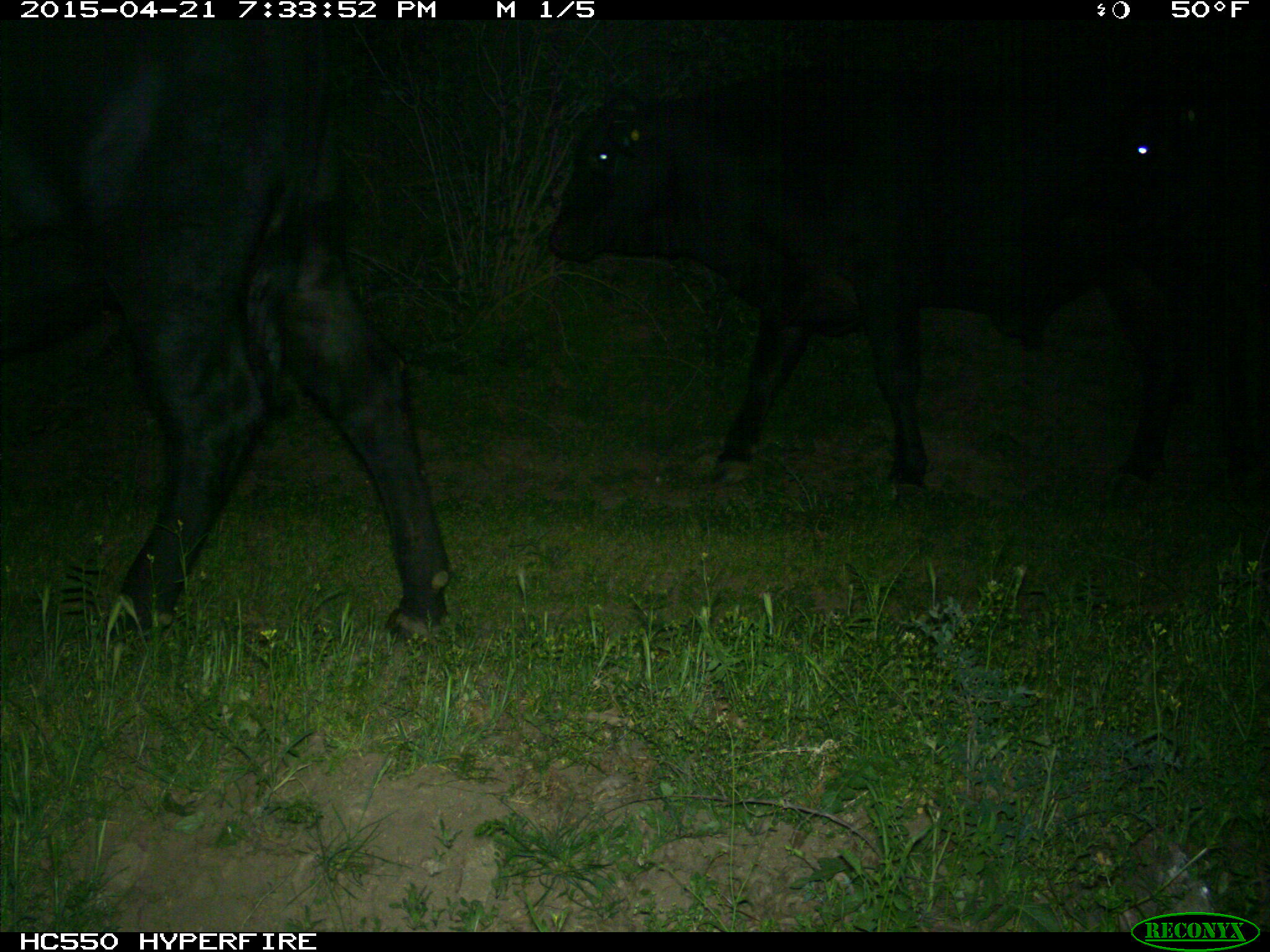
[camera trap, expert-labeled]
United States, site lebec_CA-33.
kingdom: Animalia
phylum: Chordata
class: Mammalia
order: Artiodactyla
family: Bovidae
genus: Bos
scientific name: Bos taurus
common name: domestic cow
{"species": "Bos taurus (domestic cow)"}